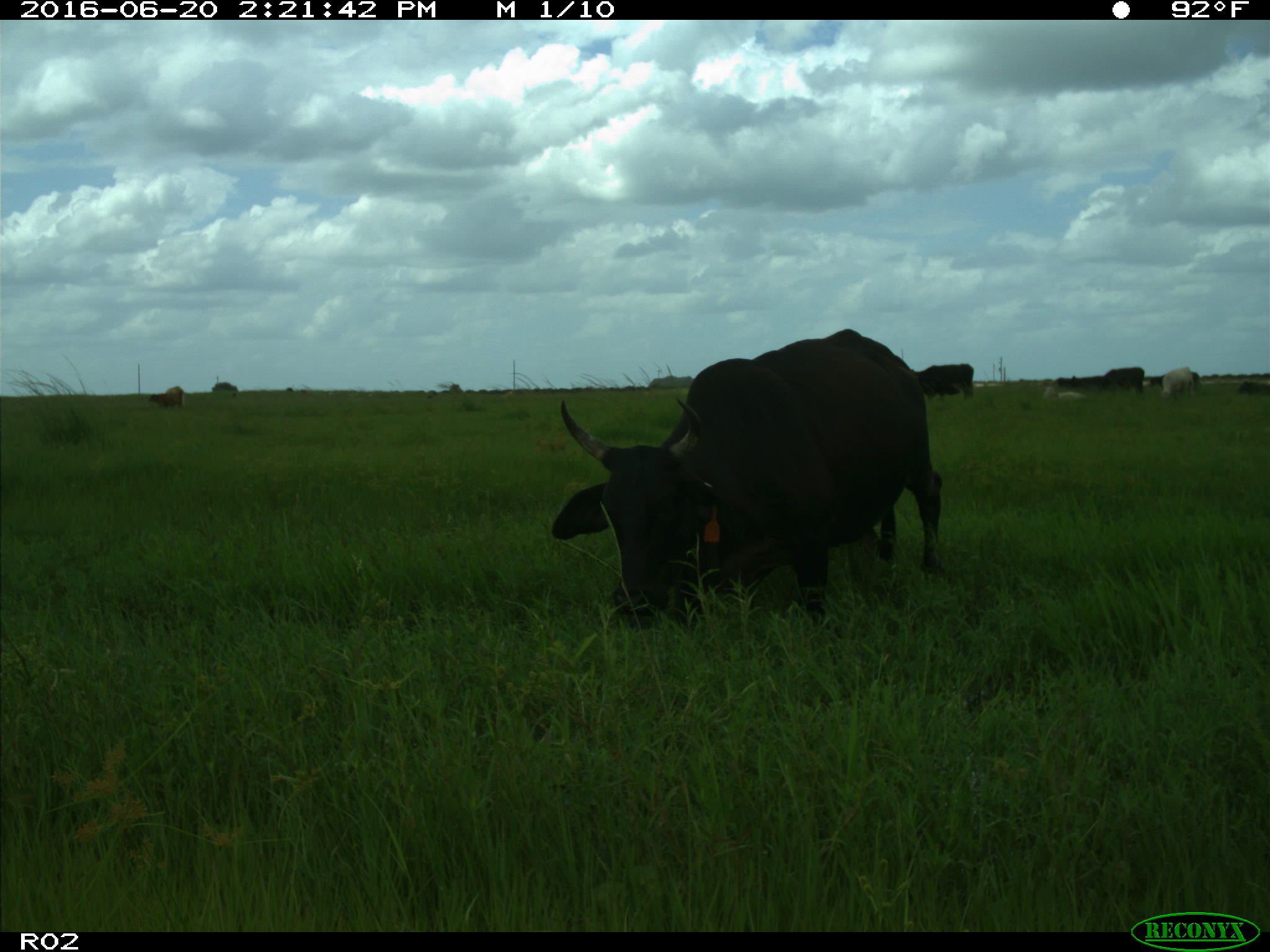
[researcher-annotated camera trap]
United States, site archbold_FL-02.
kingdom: Animalia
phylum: Chordata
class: Mammalia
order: Artiodactyla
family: Bovidae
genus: Bos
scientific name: Bos taurus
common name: domestic cow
Bos taurus (domestic cow).